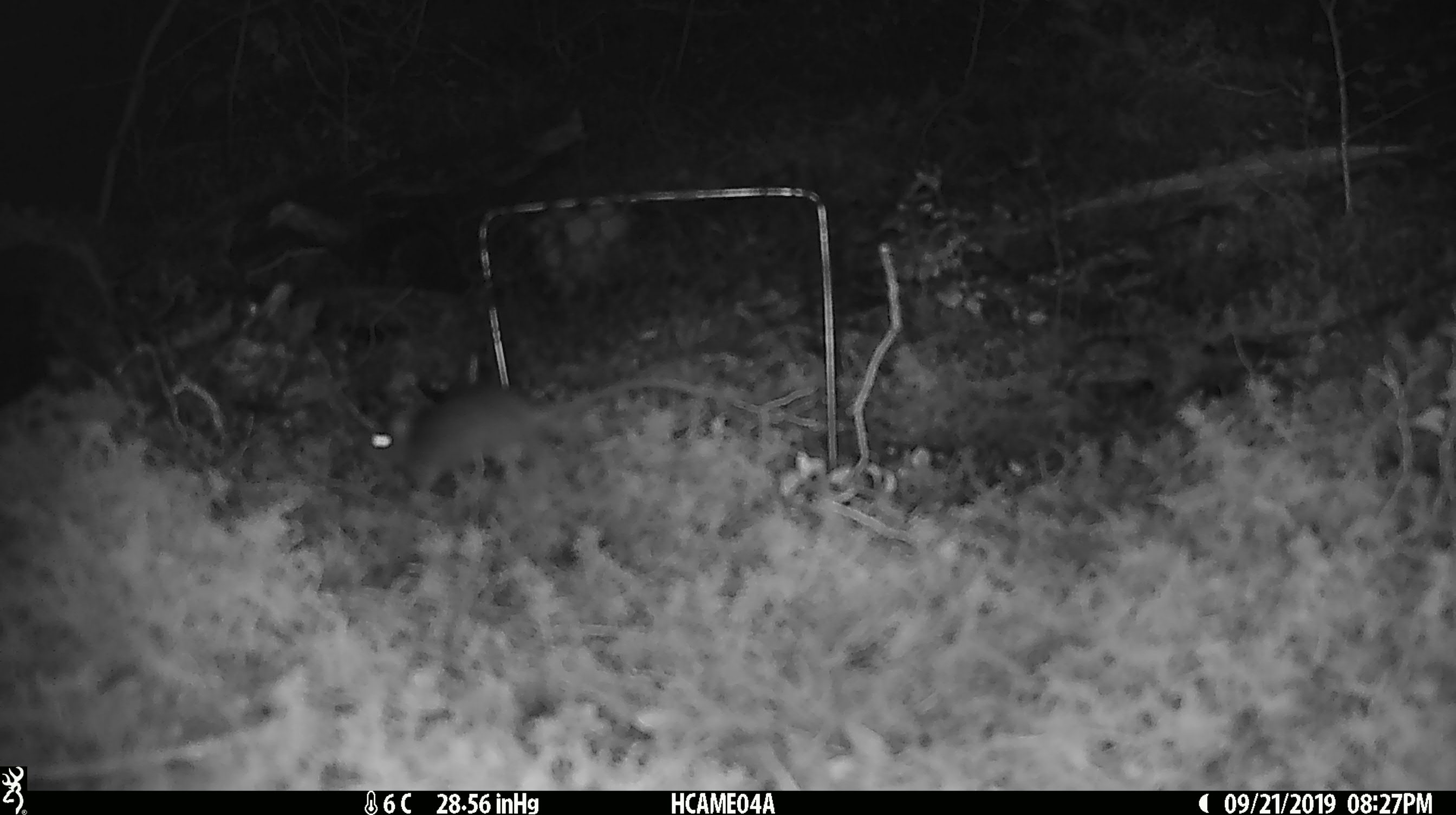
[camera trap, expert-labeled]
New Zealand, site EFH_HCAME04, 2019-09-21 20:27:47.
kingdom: Animalia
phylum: Chordata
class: Mammalia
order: Rodentia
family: Muridae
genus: Mus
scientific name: Mus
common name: mouse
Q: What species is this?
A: Mouse (Mus).